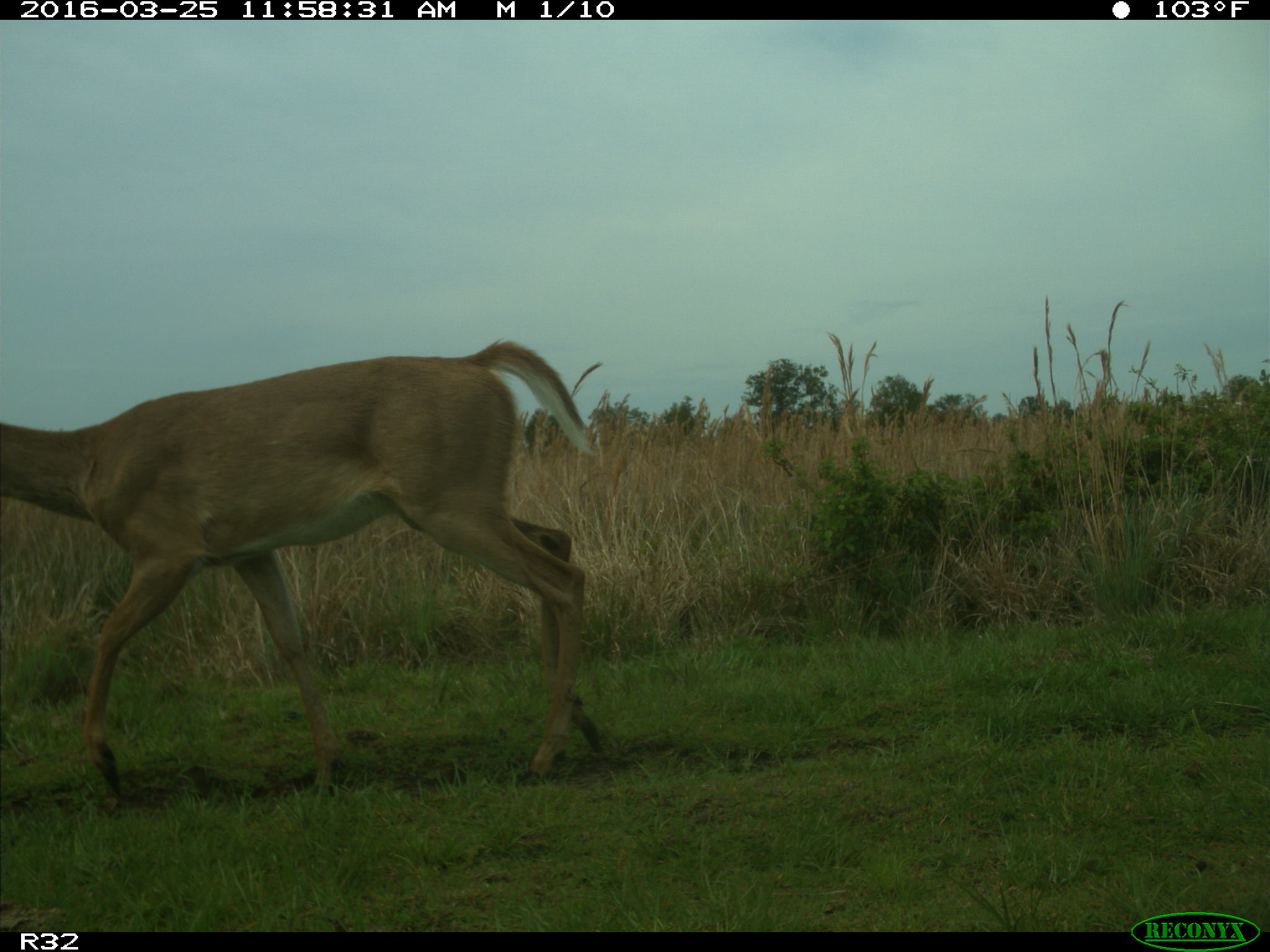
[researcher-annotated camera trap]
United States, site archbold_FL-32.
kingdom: Animalia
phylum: Chordata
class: Mammalia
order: Artiodactyla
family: Cervidae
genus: Odocoileus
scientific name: Odocoileus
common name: deer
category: unidentified deer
Unidentified deer (deer) (Odocoileus).